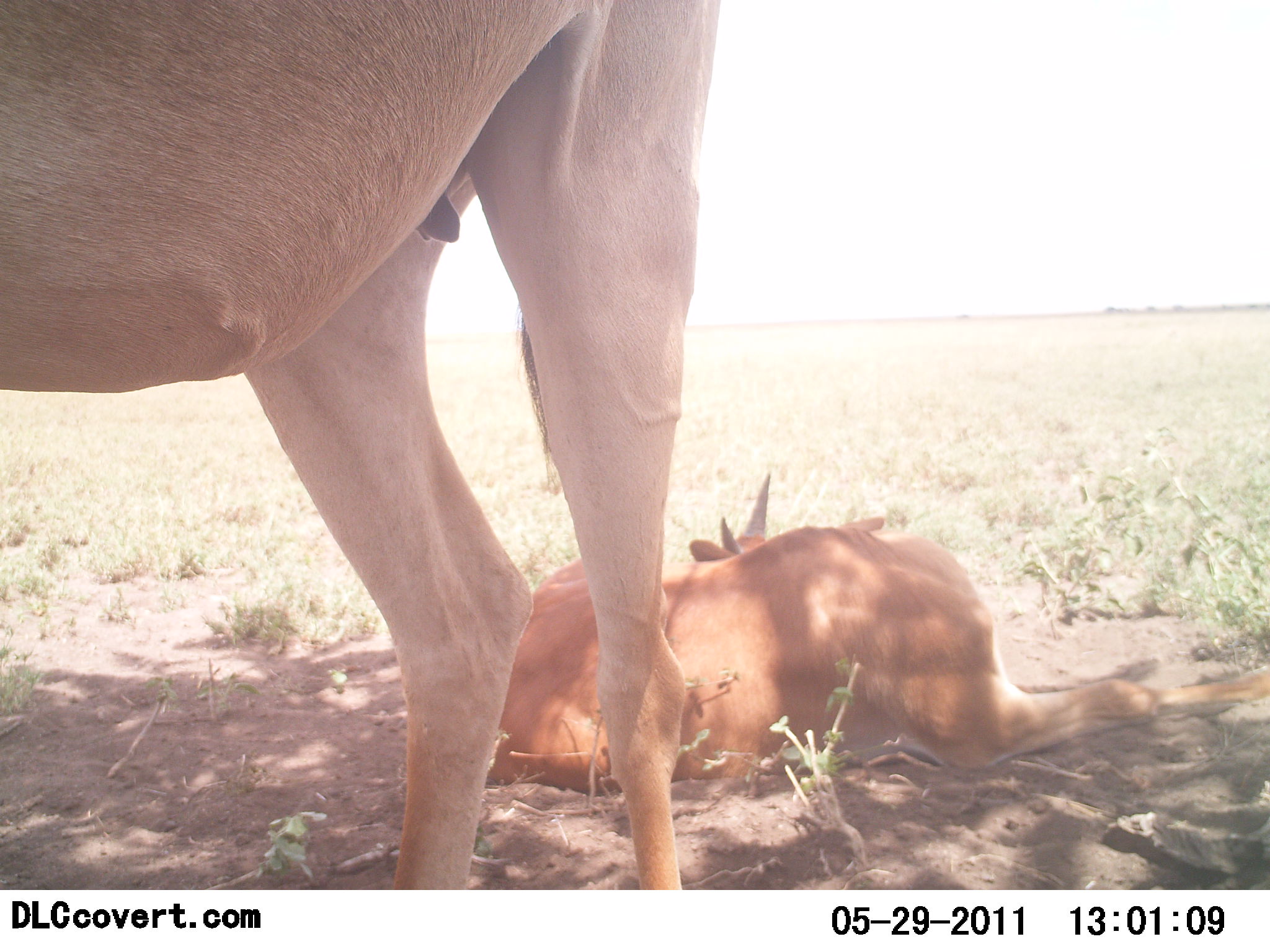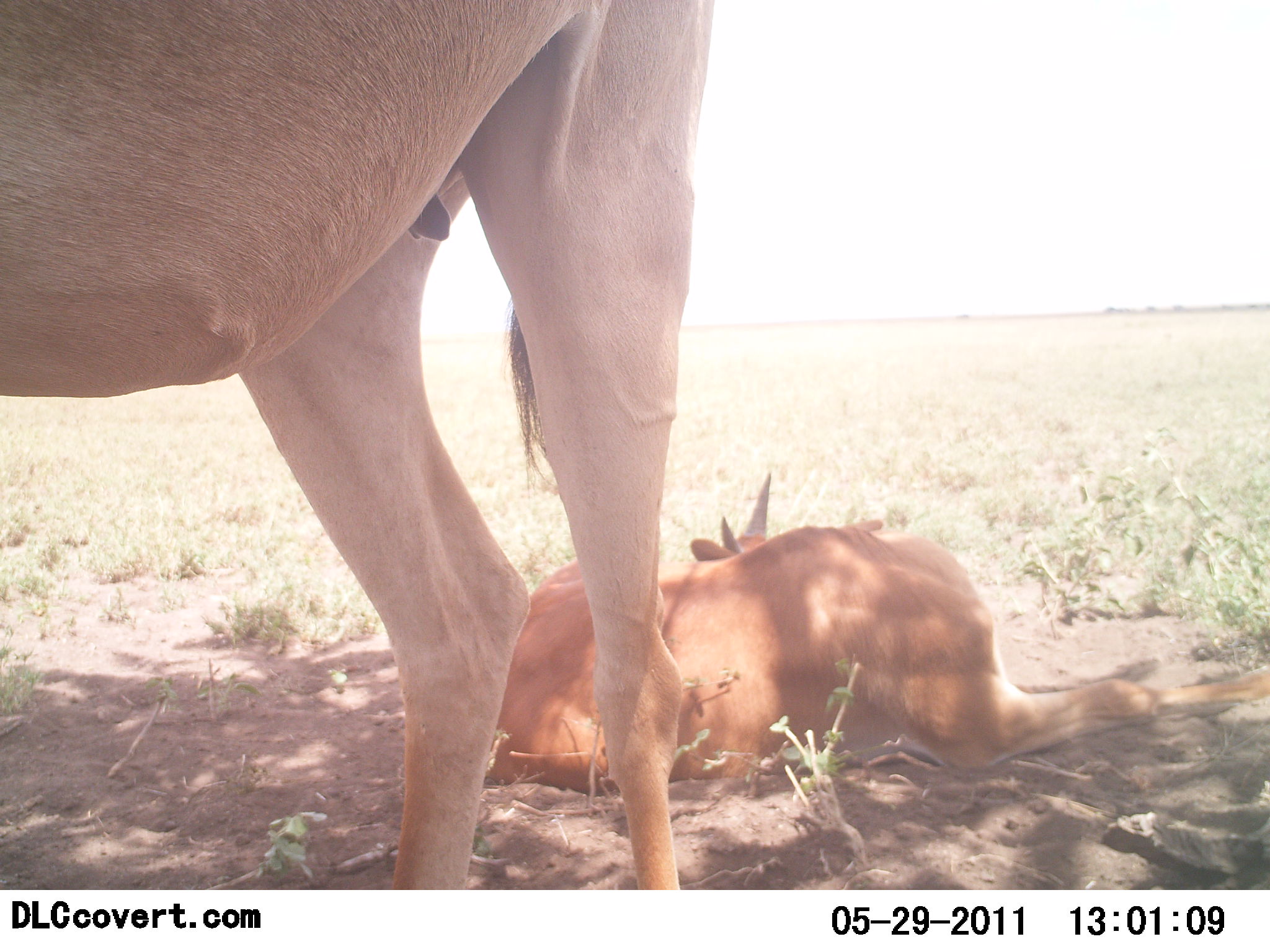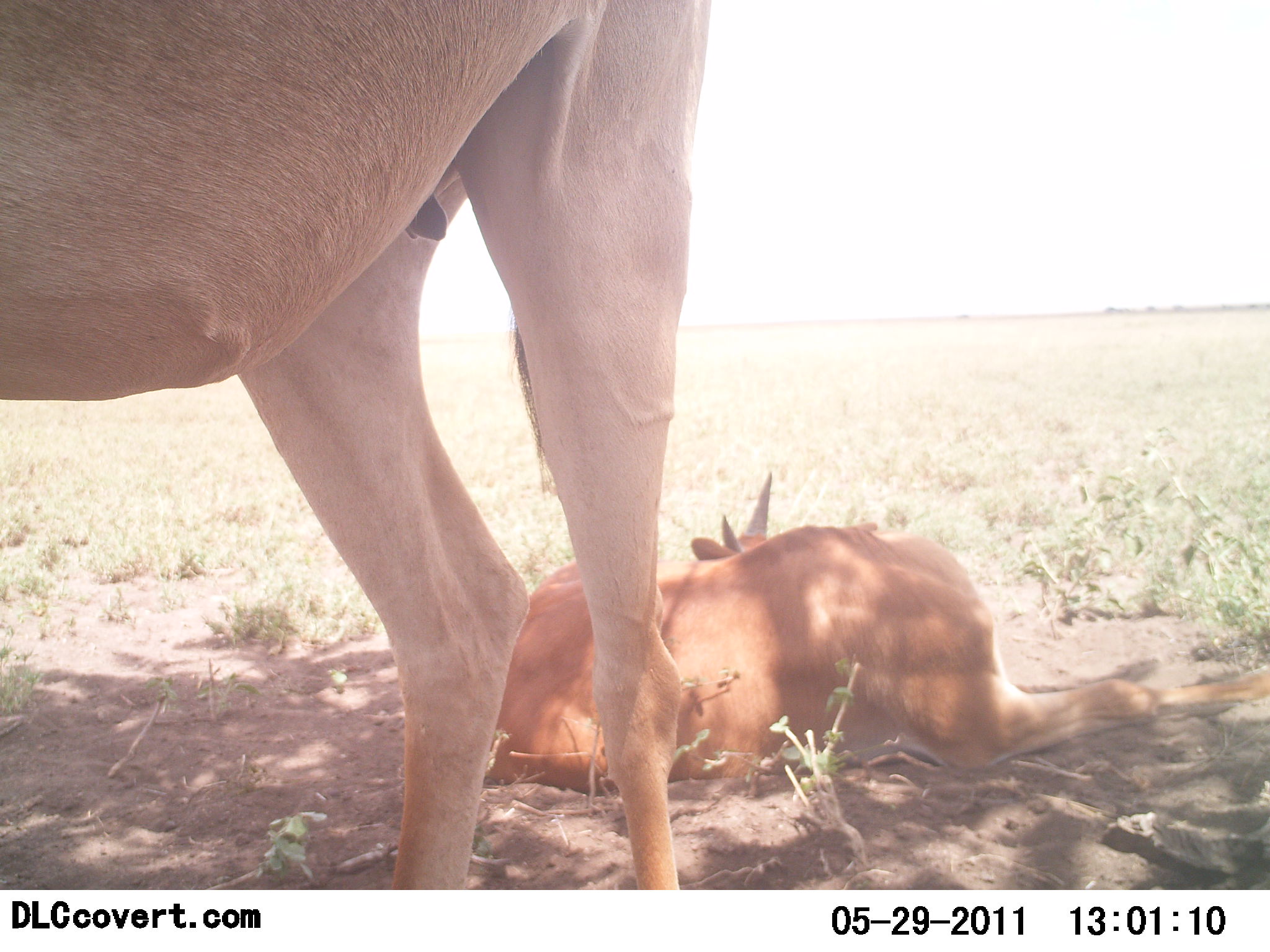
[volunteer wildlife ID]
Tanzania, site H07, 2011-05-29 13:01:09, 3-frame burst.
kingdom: Animalia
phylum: Chordata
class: Mammalia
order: Artiodactyla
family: Bovidae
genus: Tragelaphus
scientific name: Tragelaphus oryx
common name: eland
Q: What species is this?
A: Eland (Tragelaphus oryx).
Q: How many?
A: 2.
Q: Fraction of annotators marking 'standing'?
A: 50%.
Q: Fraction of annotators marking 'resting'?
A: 100%.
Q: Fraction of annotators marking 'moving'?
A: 0%.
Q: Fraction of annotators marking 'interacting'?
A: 0%.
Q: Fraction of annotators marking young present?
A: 33%.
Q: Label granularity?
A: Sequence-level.